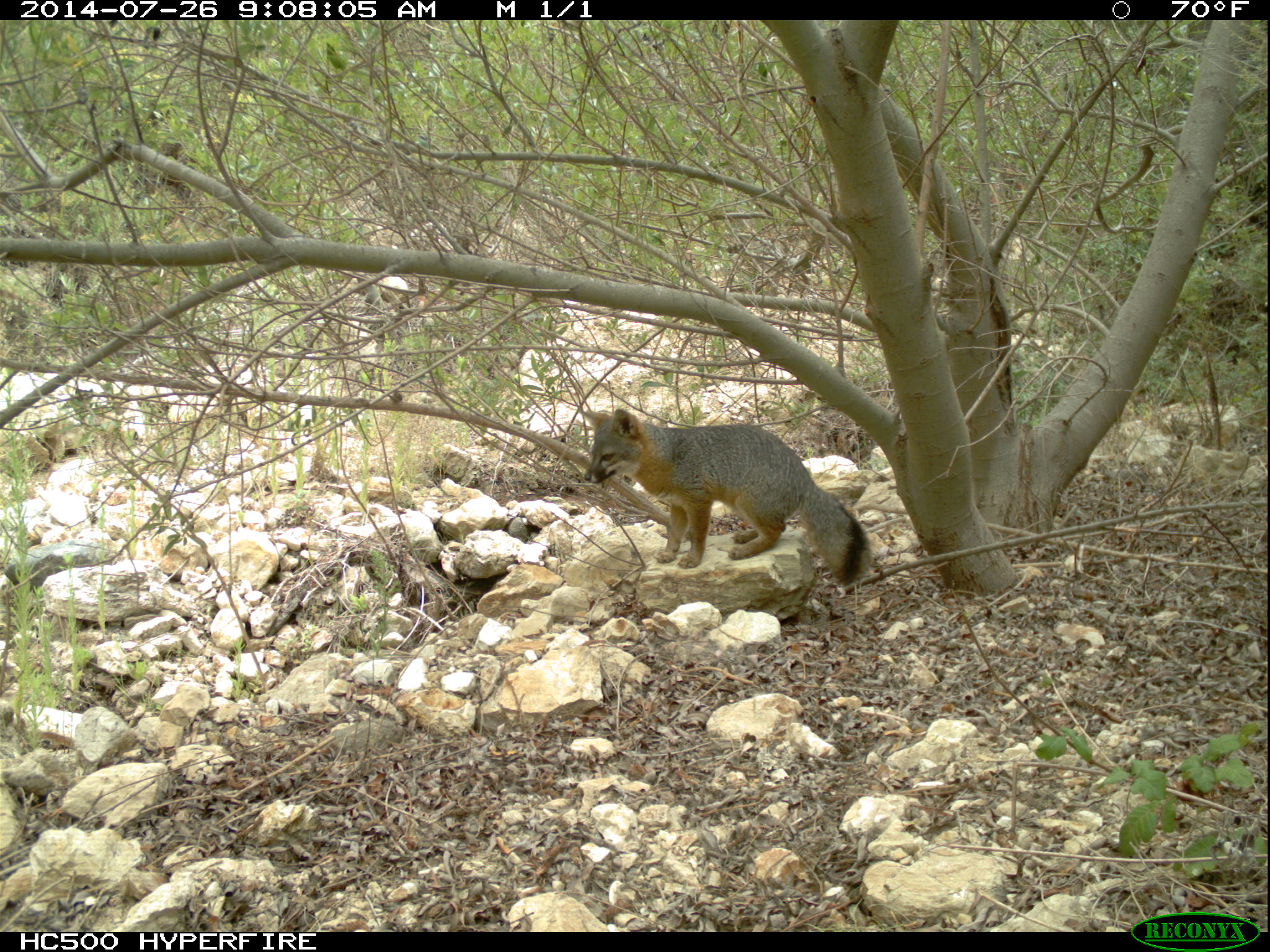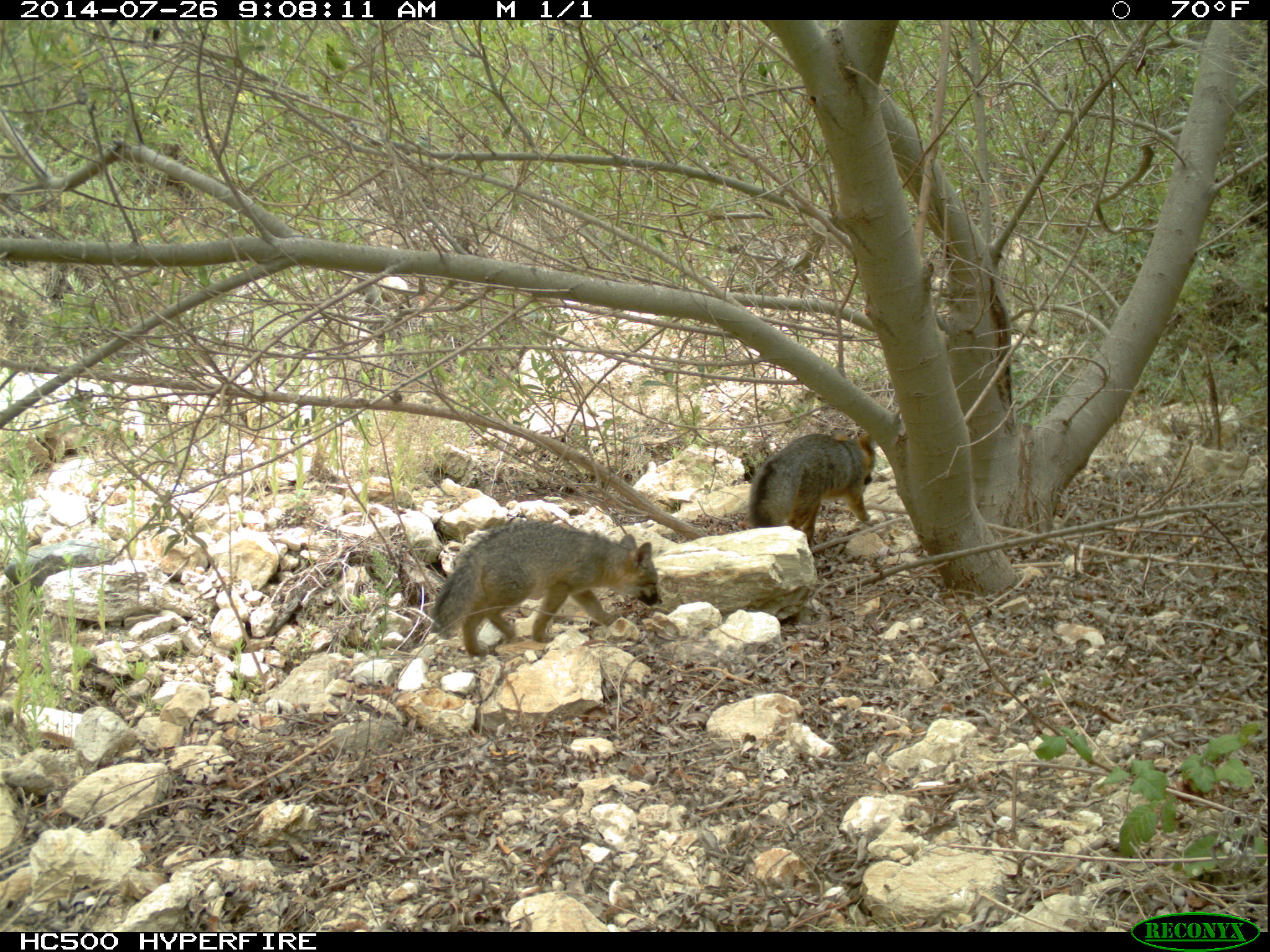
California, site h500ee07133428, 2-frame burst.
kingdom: Animalia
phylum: Chordata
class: Mammalia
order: Carnivora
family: Canidae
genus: Urocyon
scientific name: Urocyon littoralis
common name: island fox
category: fox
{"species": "fox (island fox) (Urocyon littoralis)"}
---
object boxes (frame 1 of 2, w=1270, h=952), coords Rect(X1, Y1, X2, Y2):
fox: Rect(579, 408, 868, 586)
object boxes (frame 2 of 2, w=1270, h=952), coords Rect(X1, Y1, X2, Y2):
fox: Rect(428, 519, 663, 657); Rect(748, 430, 876, 548)